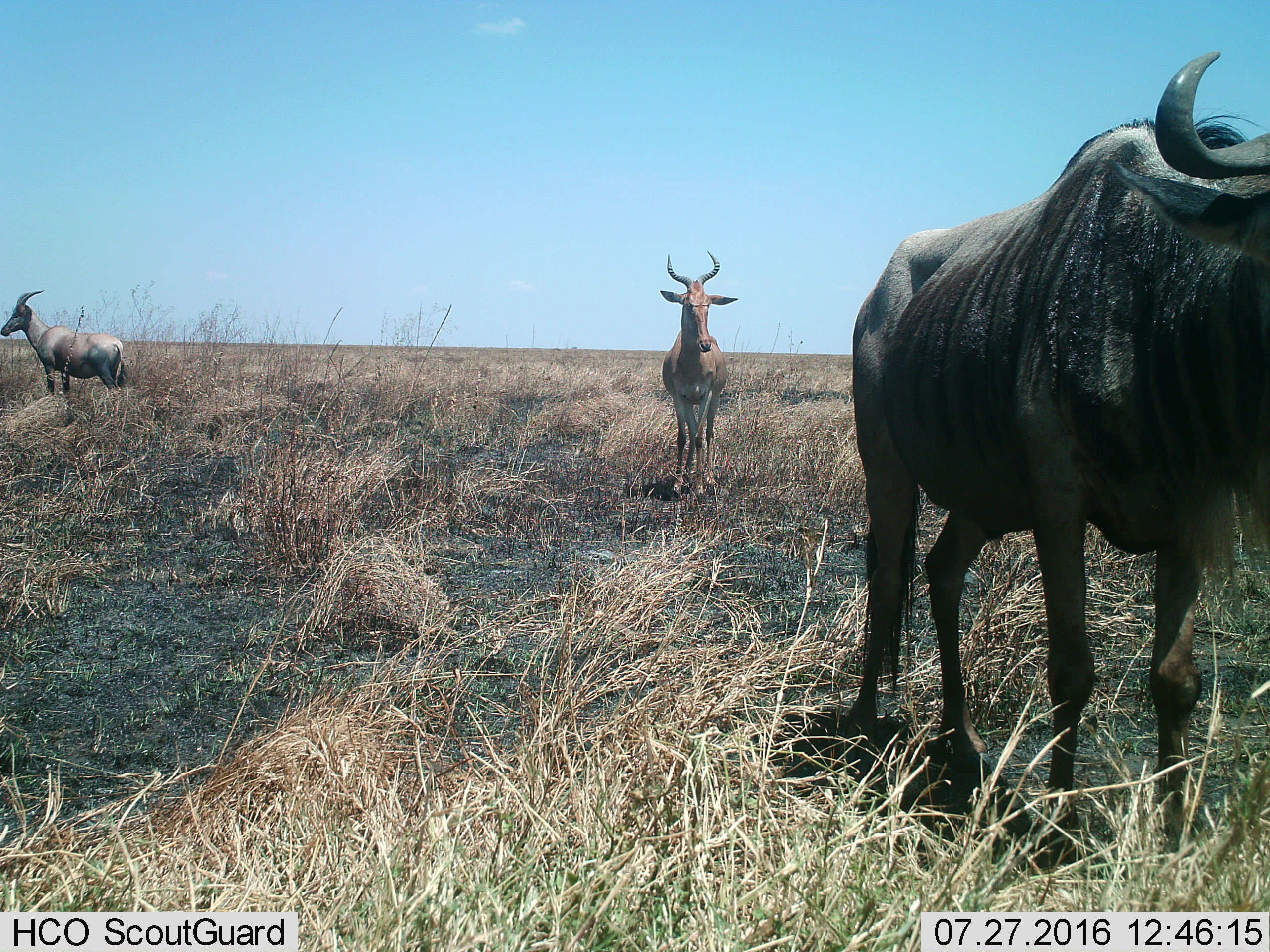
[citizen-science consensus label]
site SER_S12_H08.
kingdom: Animalia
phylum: Chordata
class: Mammalia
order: Artiodactyla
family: Bovidae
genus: Alcelaphus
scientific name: Alcelaphus buselaphus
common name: hartebeest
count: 2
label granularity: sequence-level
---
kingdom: Animalia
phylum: Chordata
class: Mammalia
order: Artiodactyla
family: Bovidae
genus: Connochaetes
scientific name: Connochaetes taurinus taurinus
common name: blue wildebeest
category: wildebeestblue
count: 1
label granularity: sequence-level